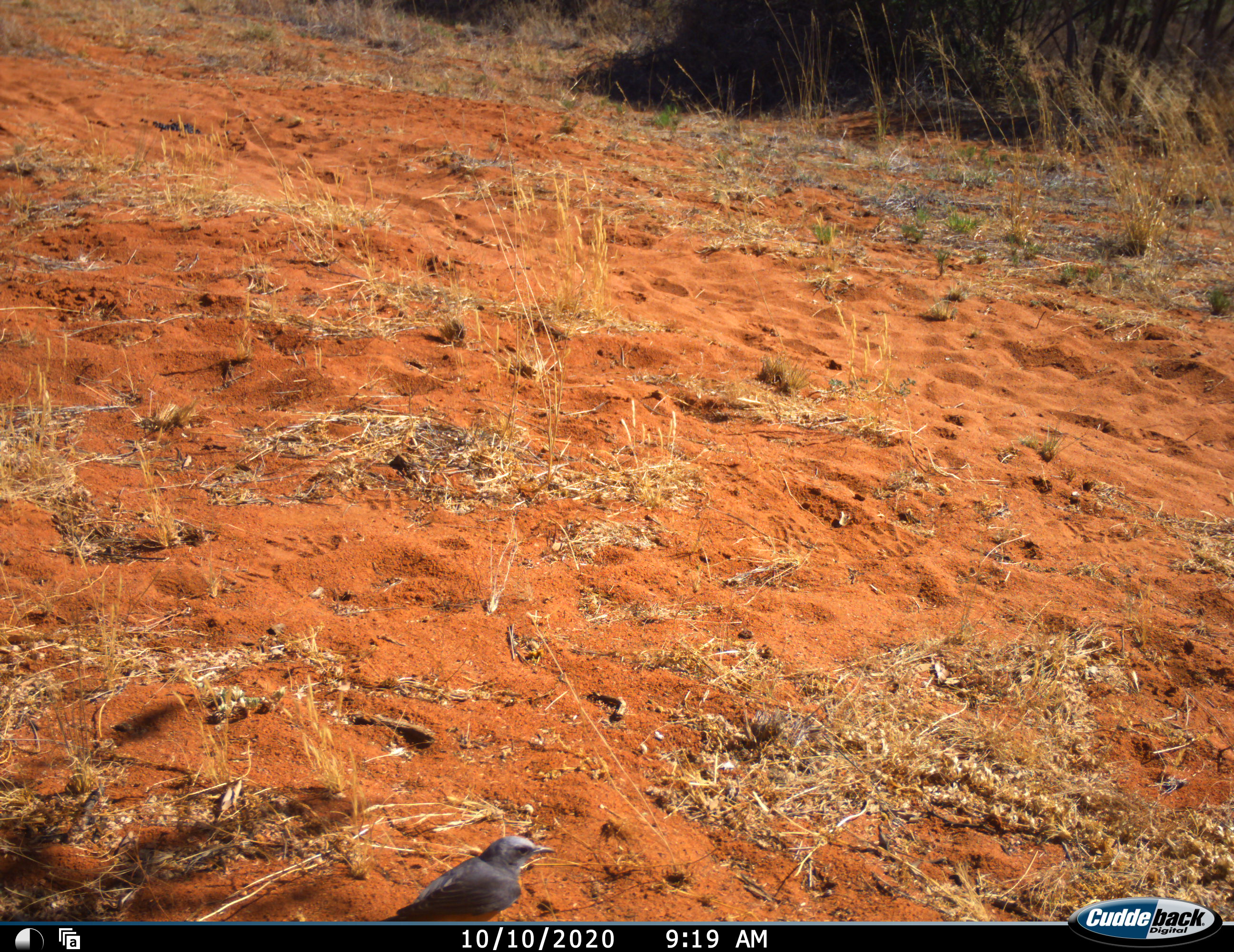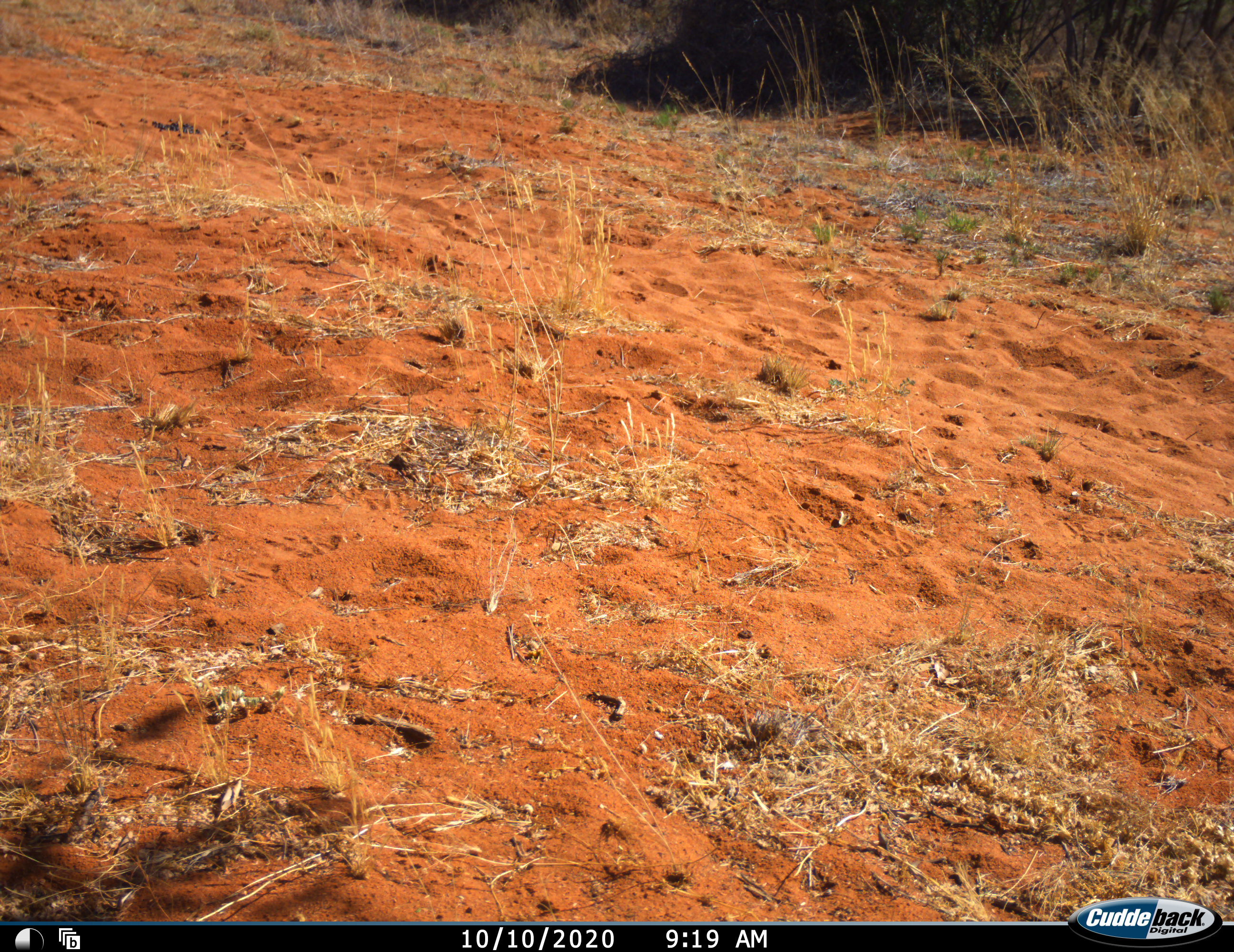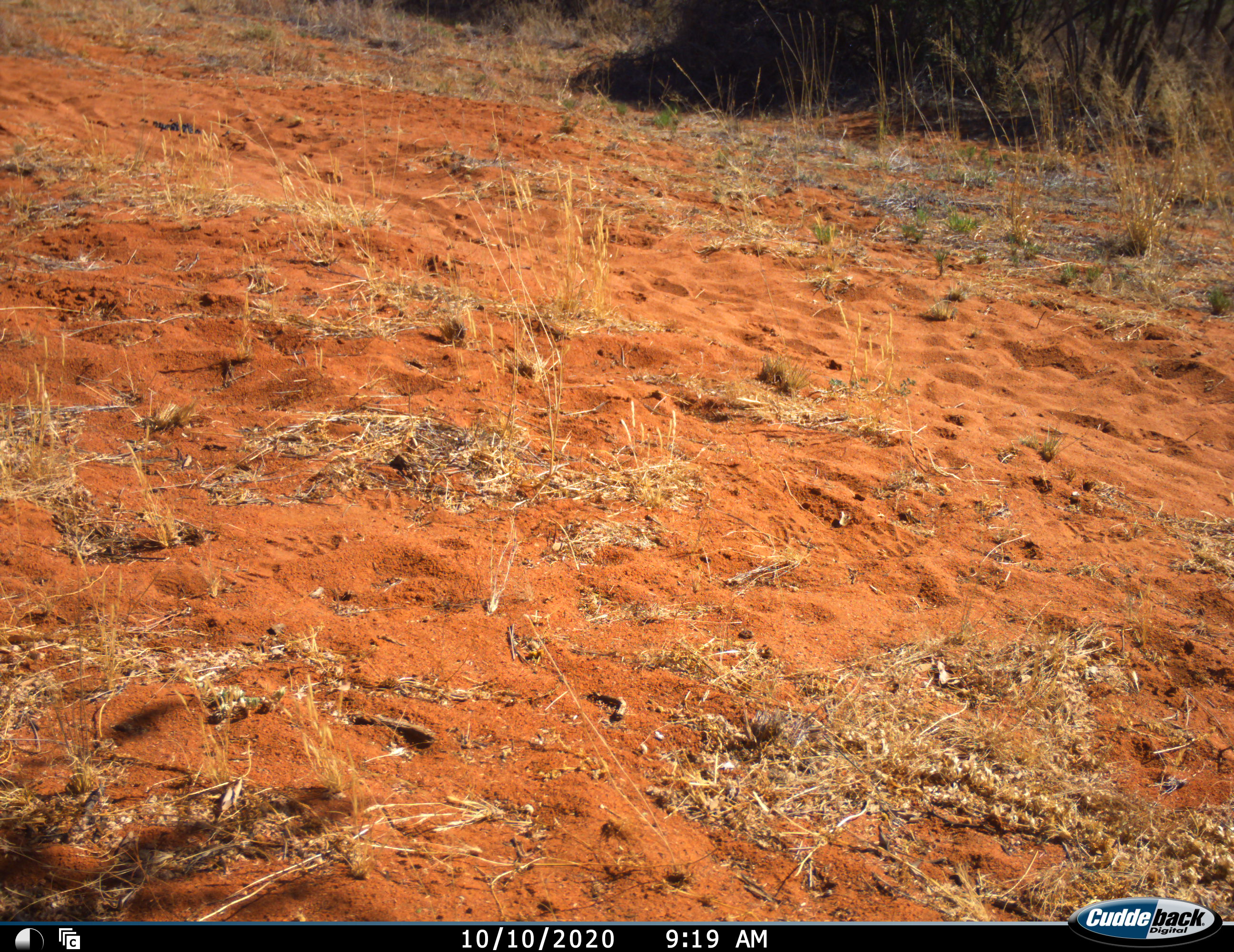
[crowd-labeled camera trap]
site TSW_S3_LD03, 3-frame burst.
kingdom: Animalia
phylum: Chordata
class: Aves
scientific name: Aves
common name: bird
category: birdother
Birdother (bird) (Aves), count 1. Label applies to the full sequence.